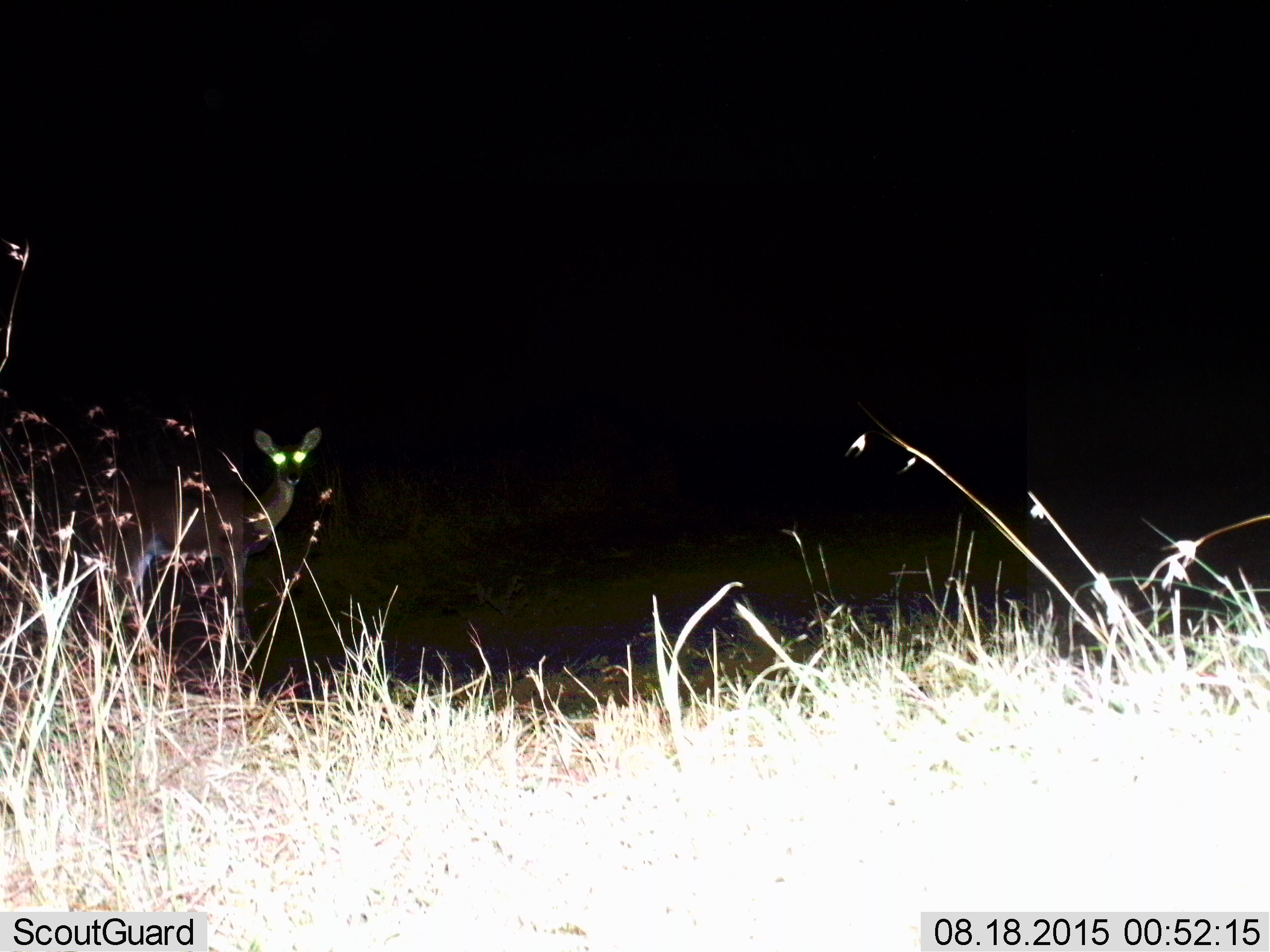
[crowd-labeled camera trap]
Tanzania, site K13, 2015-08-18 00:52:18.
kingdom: Animalia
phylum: Chordata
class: Mammalia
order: Artiodactyla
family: Bovidae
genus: Nanger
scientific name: Nanger granti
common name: grant's gazelle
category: gazellegrants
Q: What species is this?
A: Gazellegrants (grant's gazelle) (Nanger granti).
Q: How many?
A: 1.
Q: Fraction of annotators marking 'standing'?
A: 100%.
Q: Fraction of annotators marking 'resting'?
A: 0%.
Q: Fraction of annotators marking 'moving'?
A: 0%.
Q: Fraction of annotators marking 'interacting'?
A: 0%.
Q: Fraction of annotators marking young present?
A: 0%.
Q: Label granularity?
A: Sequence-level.